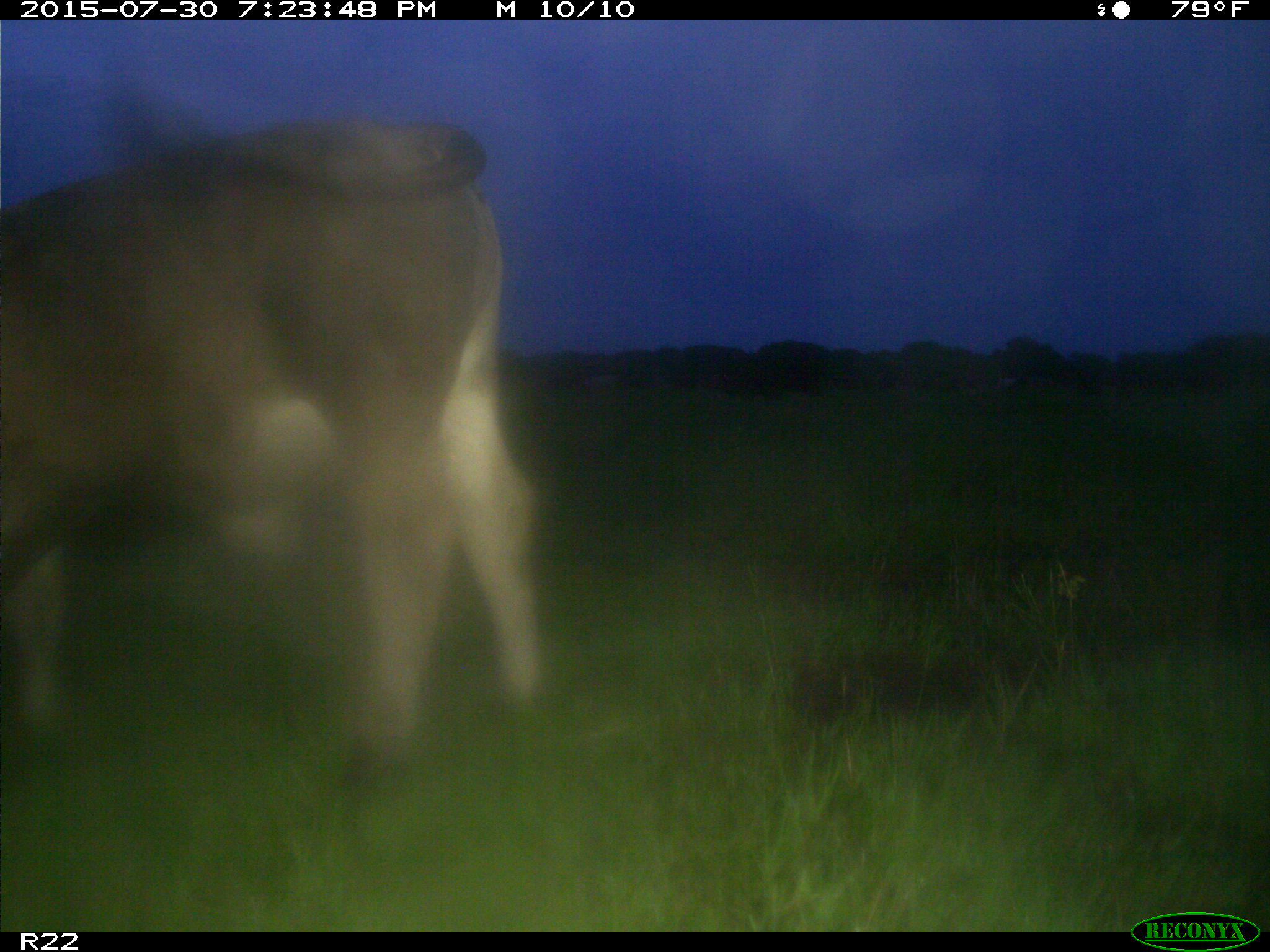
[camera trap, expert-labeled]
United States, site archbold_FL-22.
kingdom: Animalia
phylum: Chordata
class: Mammalia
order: Artiodactyla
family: Bovidae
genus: Bos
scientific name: Bos taurus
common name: domestic cow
Bos taurus (domestic cow).